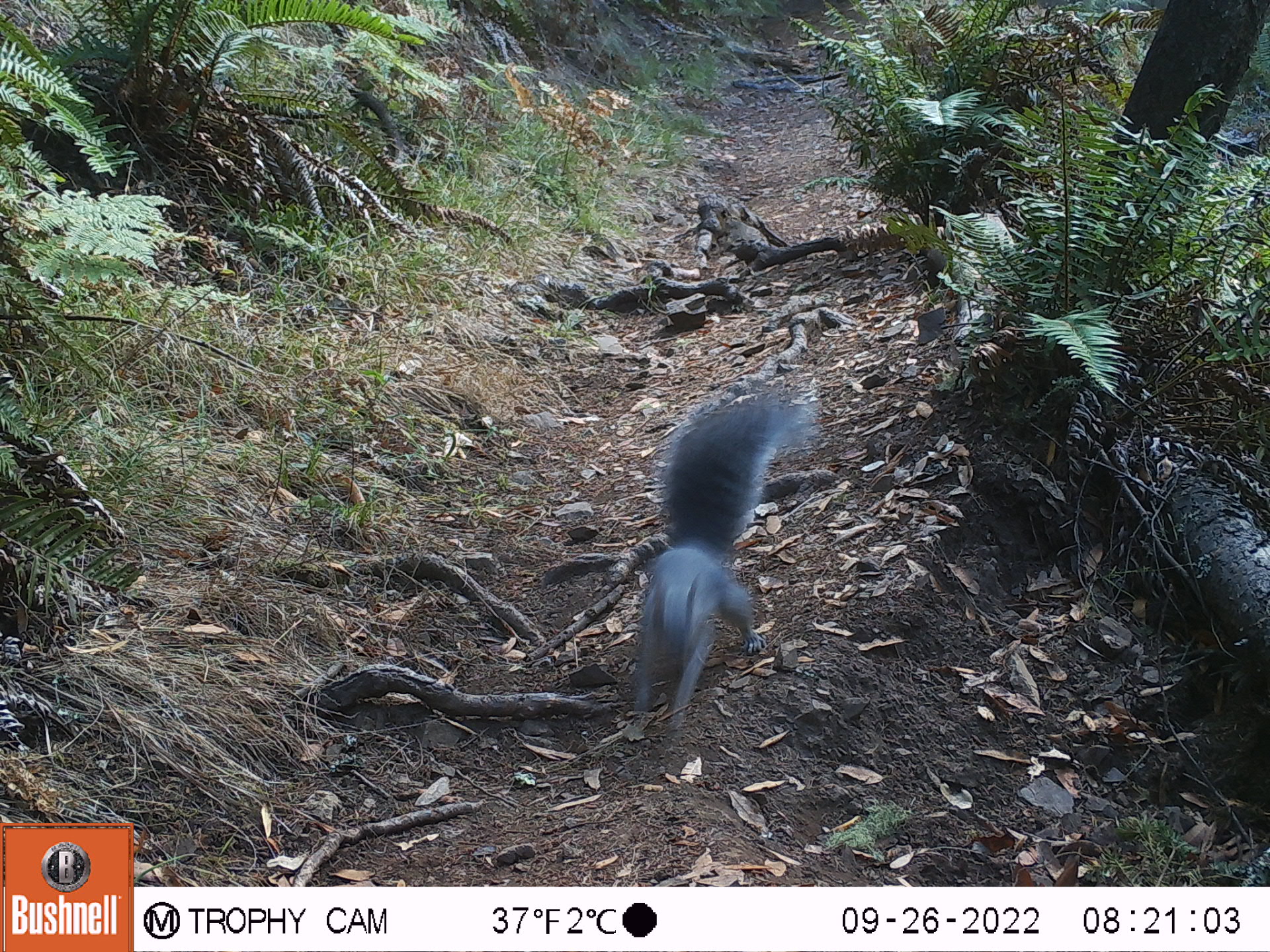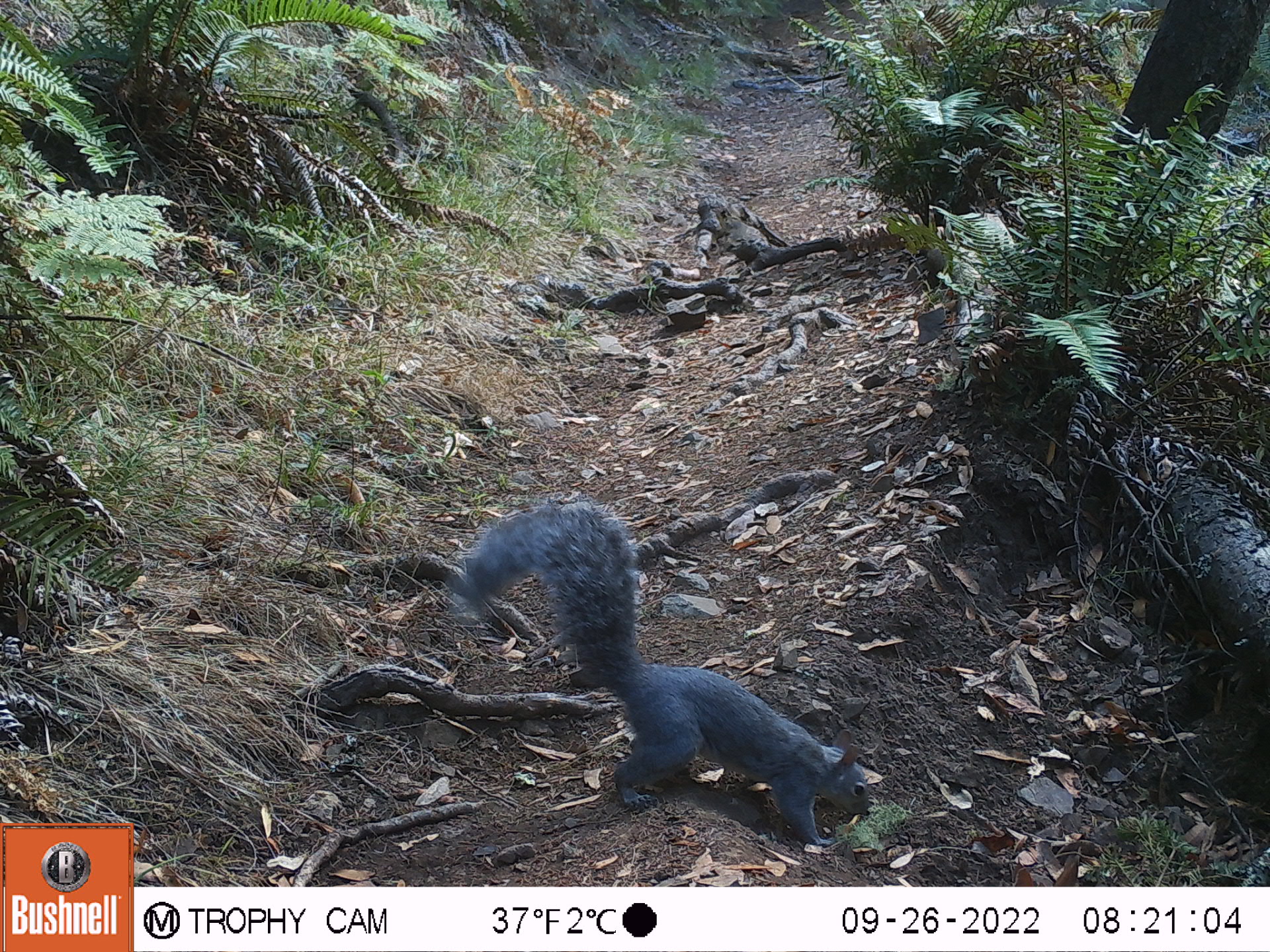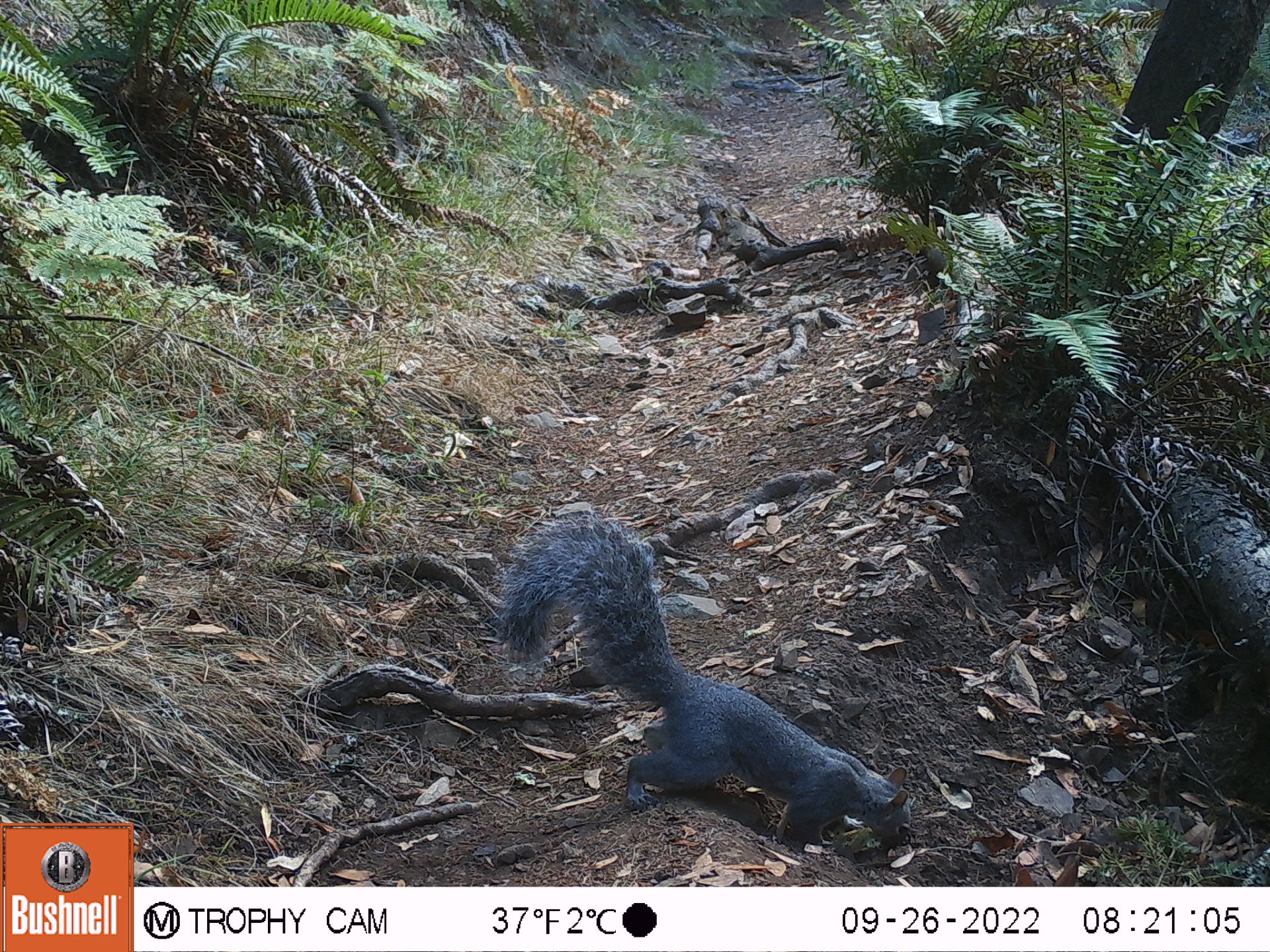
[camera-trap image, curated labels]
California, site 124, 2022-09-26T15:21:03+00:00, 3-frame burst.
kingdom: Animalia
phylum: Chordata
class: Mammalia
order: Rodentia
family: Sciuridae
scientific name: Sciuridae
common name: squirrel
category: unknown squirrel